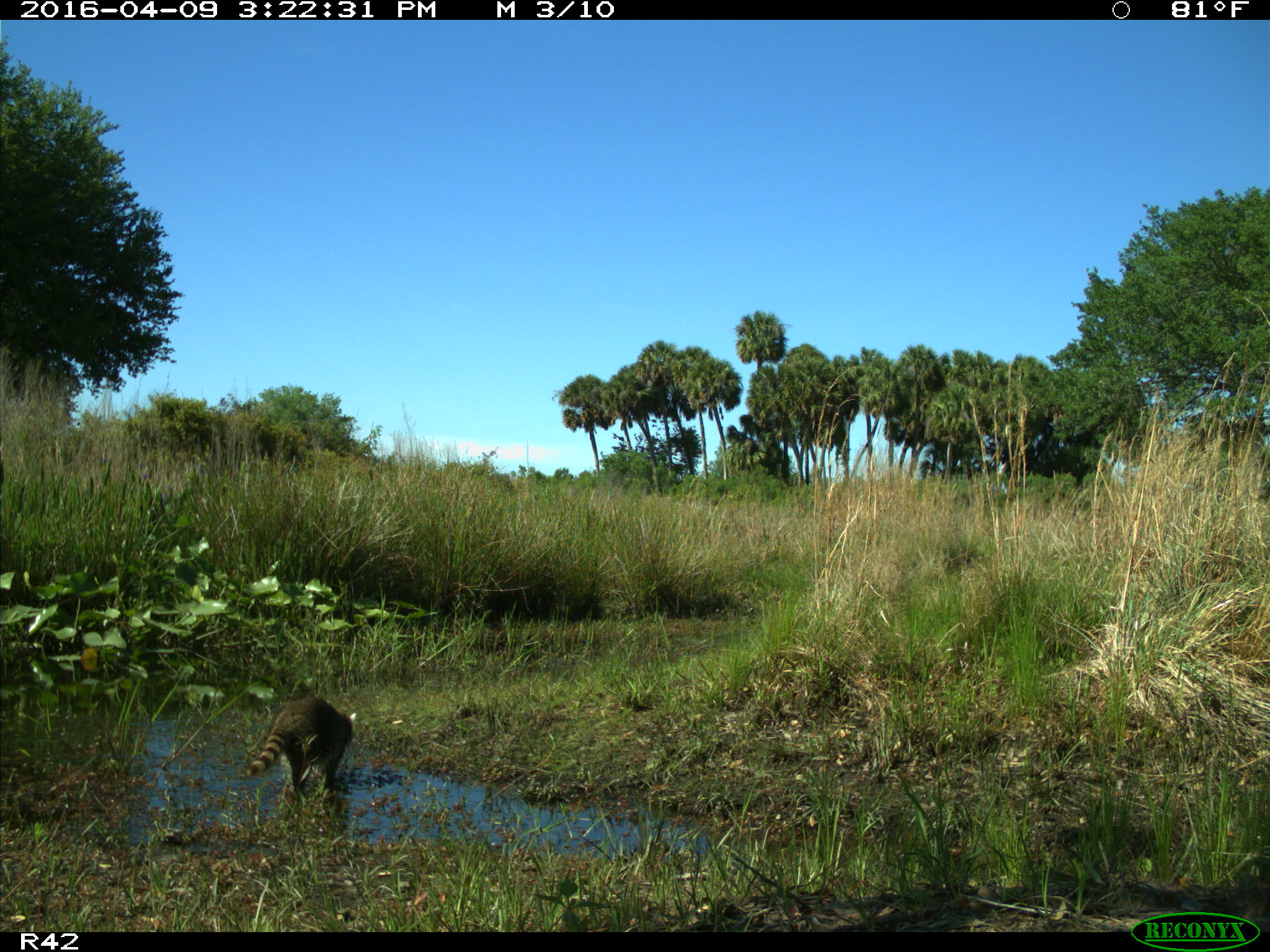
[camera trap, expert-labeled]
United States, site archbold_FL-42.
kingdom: Animalia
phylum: Chordata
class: Mammalia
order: Carnivora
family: Procyonidae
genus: Procyon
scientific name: Procyon lotor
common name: common raccoon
Procyon lotor (common raccoon).